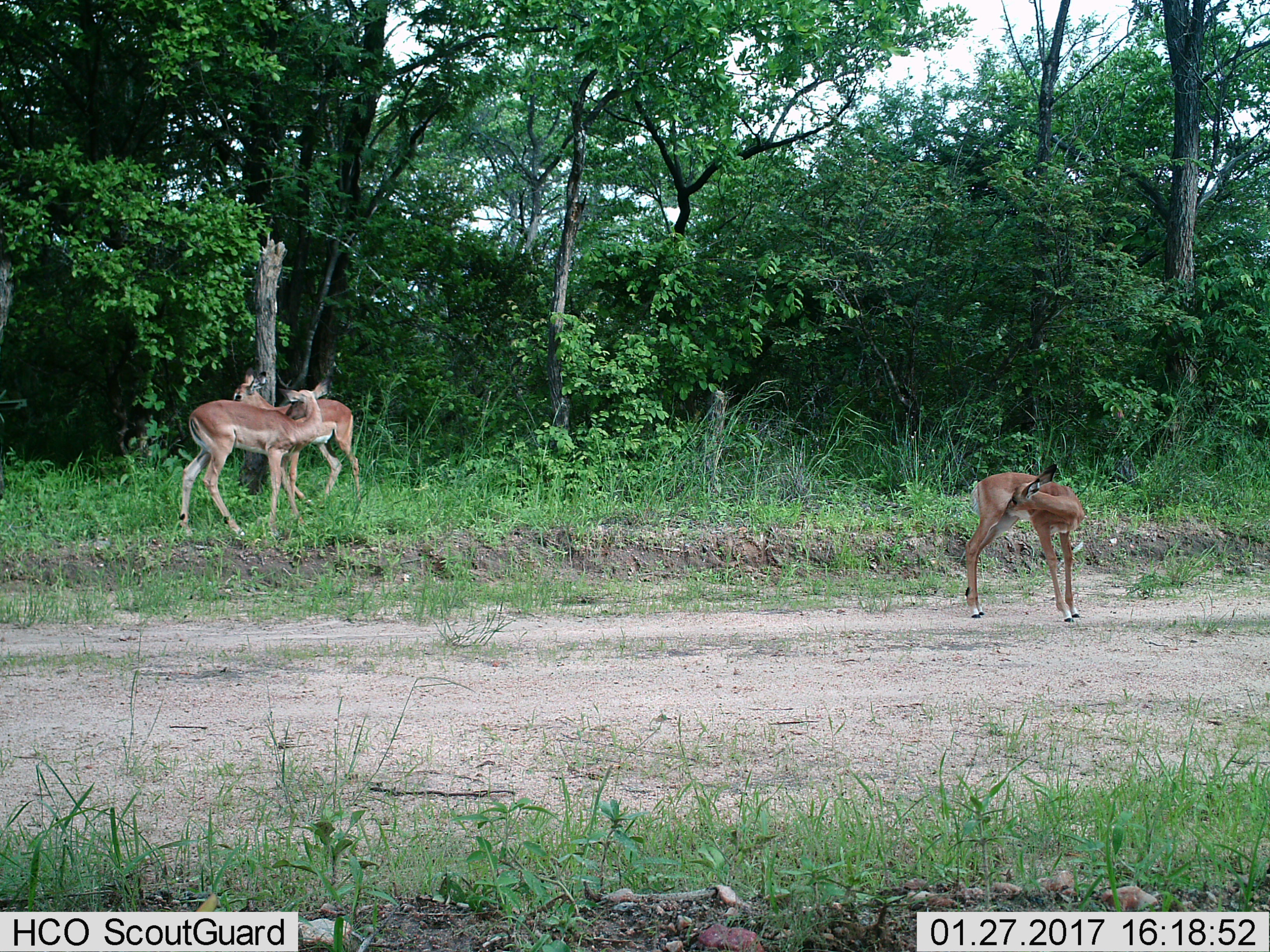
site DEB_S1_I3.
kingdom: Animalia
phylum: Chordata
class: Mammalia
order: Artiodactyla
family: Bovidae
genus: Aepyceros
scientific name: Aepyceros melampus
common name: impala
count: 3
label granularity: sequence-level